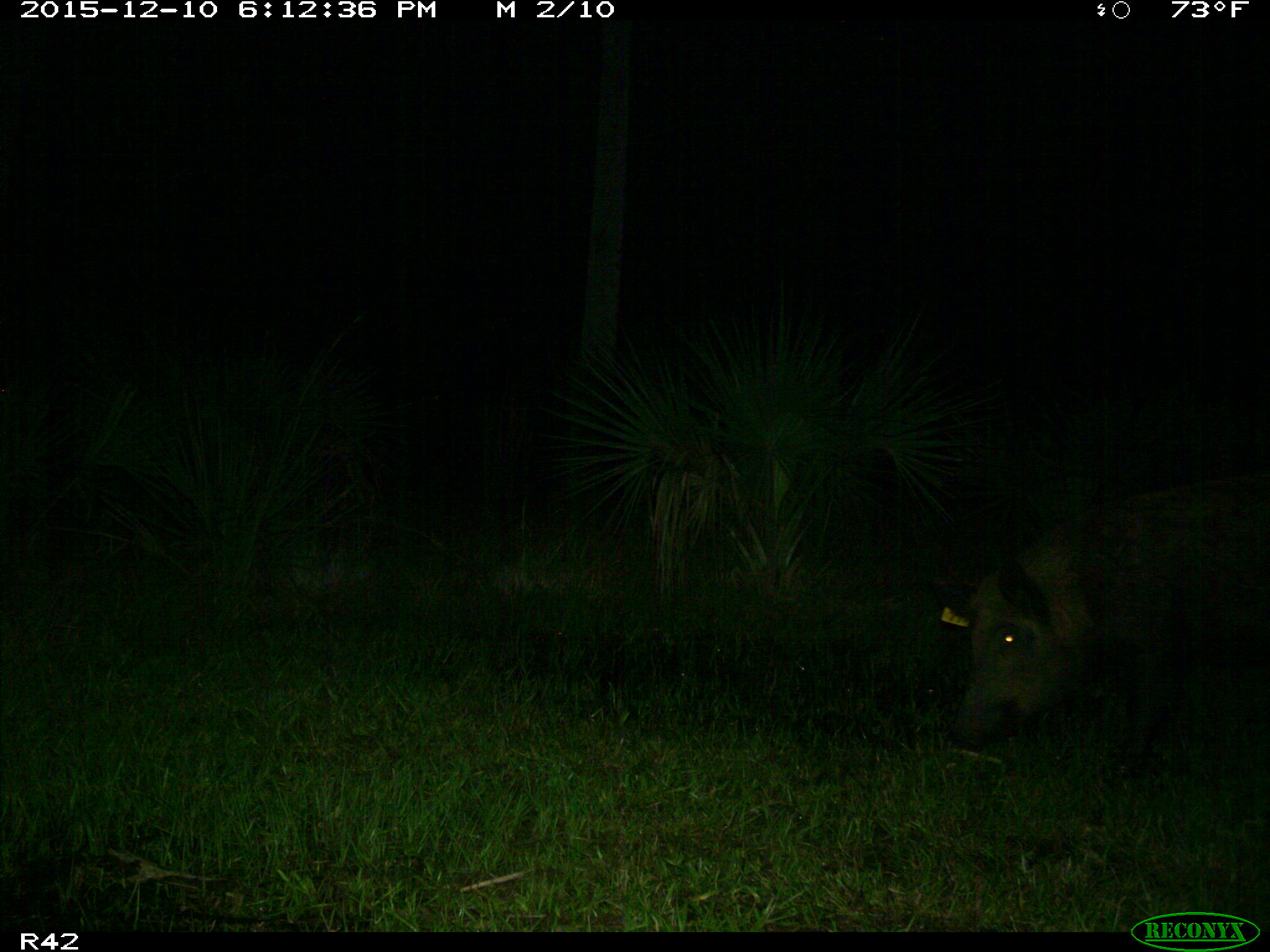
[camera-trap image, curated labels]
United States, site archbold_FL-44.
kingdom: Animalia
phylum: Chordata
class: Mammalia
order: Artiodactyla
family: Suidae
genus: Sus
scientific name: Sus scrofa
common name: wild boar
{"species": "Sus scrofa (wild boar)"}